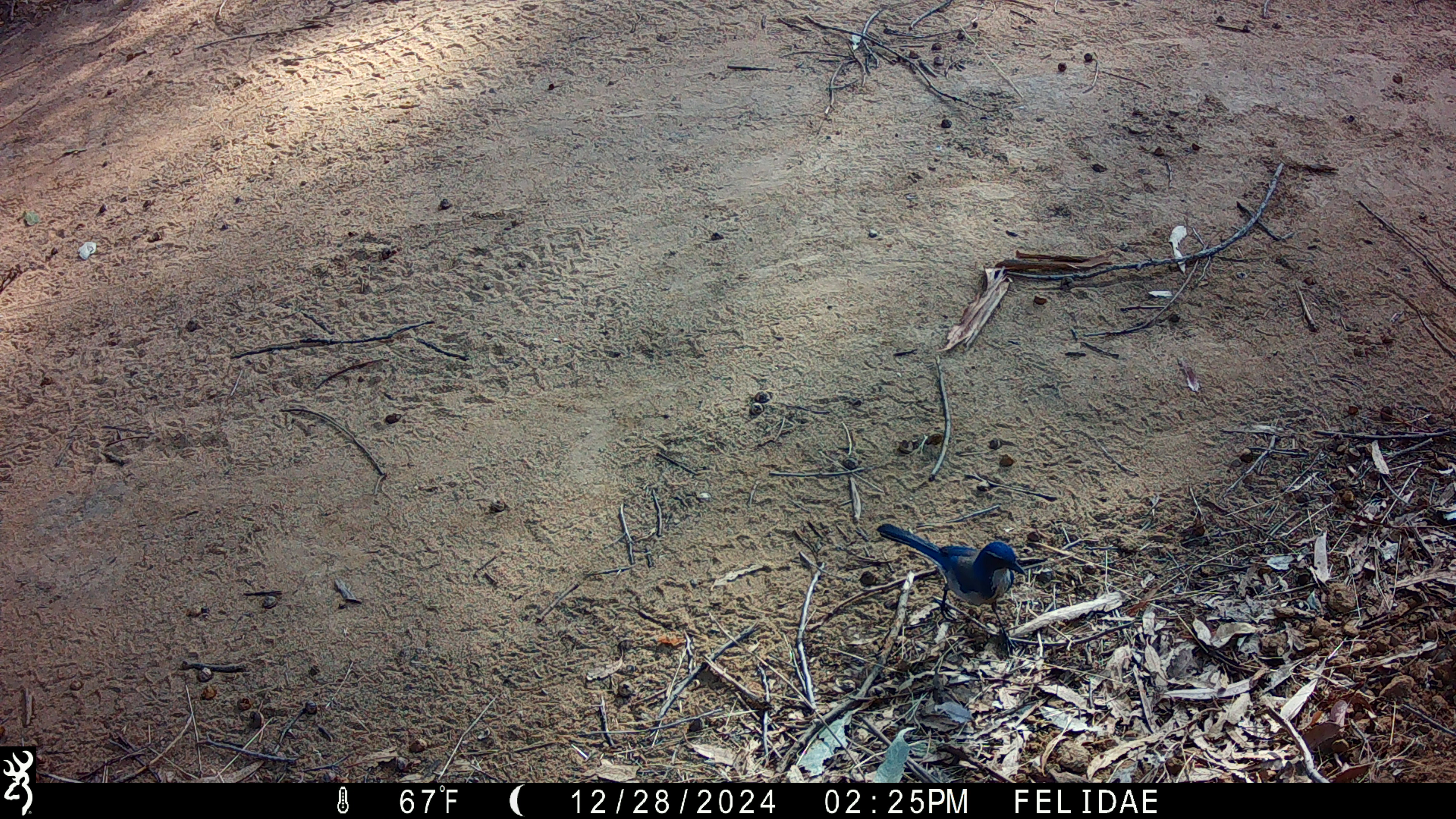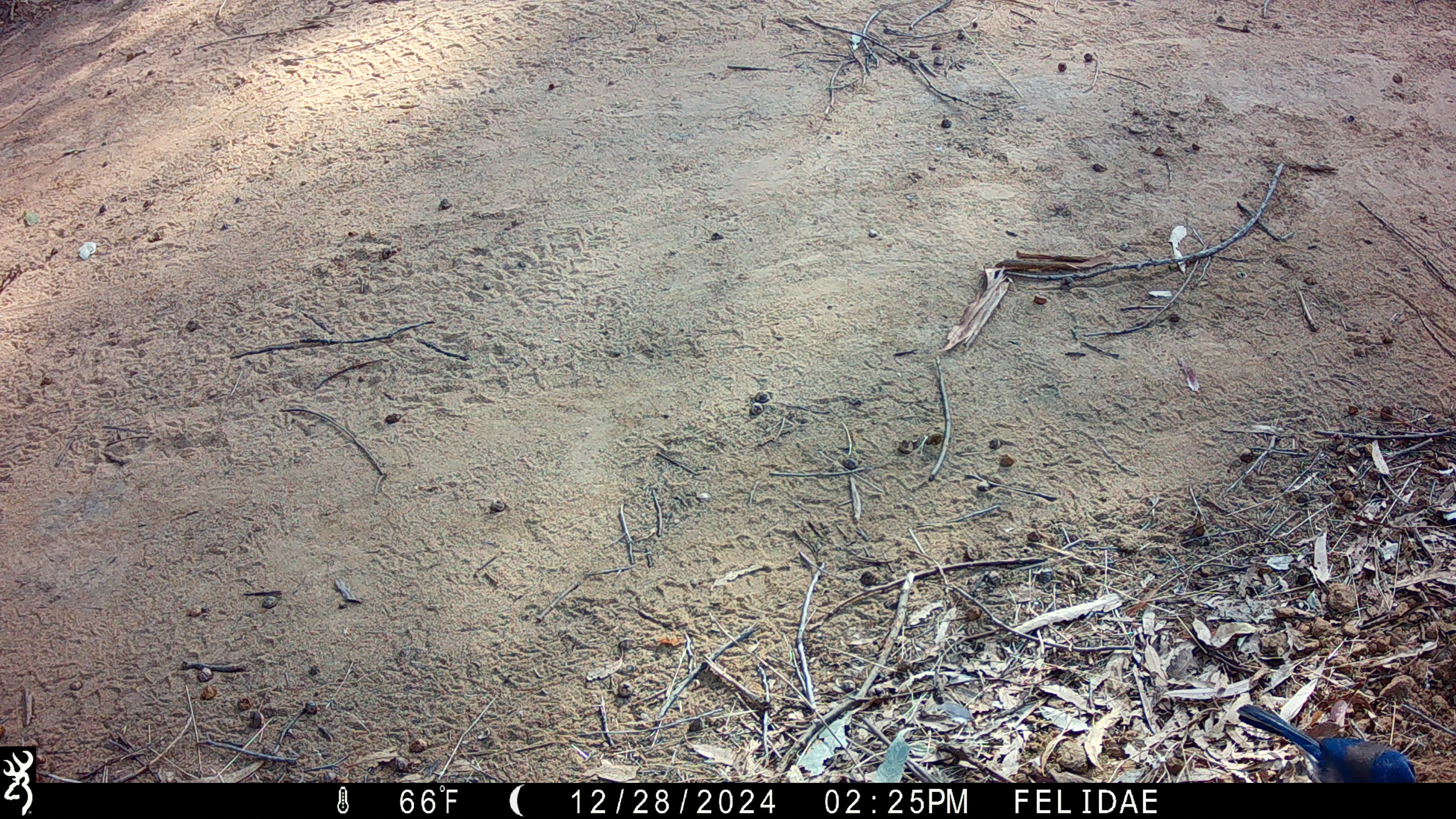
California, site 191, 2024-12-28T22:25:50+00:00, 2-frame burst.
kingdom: Animalia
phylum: Chordata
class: Aves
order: Passeriformes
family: Corvidae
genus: Aphelocoma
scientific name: Aphelocoma californica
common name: california scrub jay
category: western scrub-jay